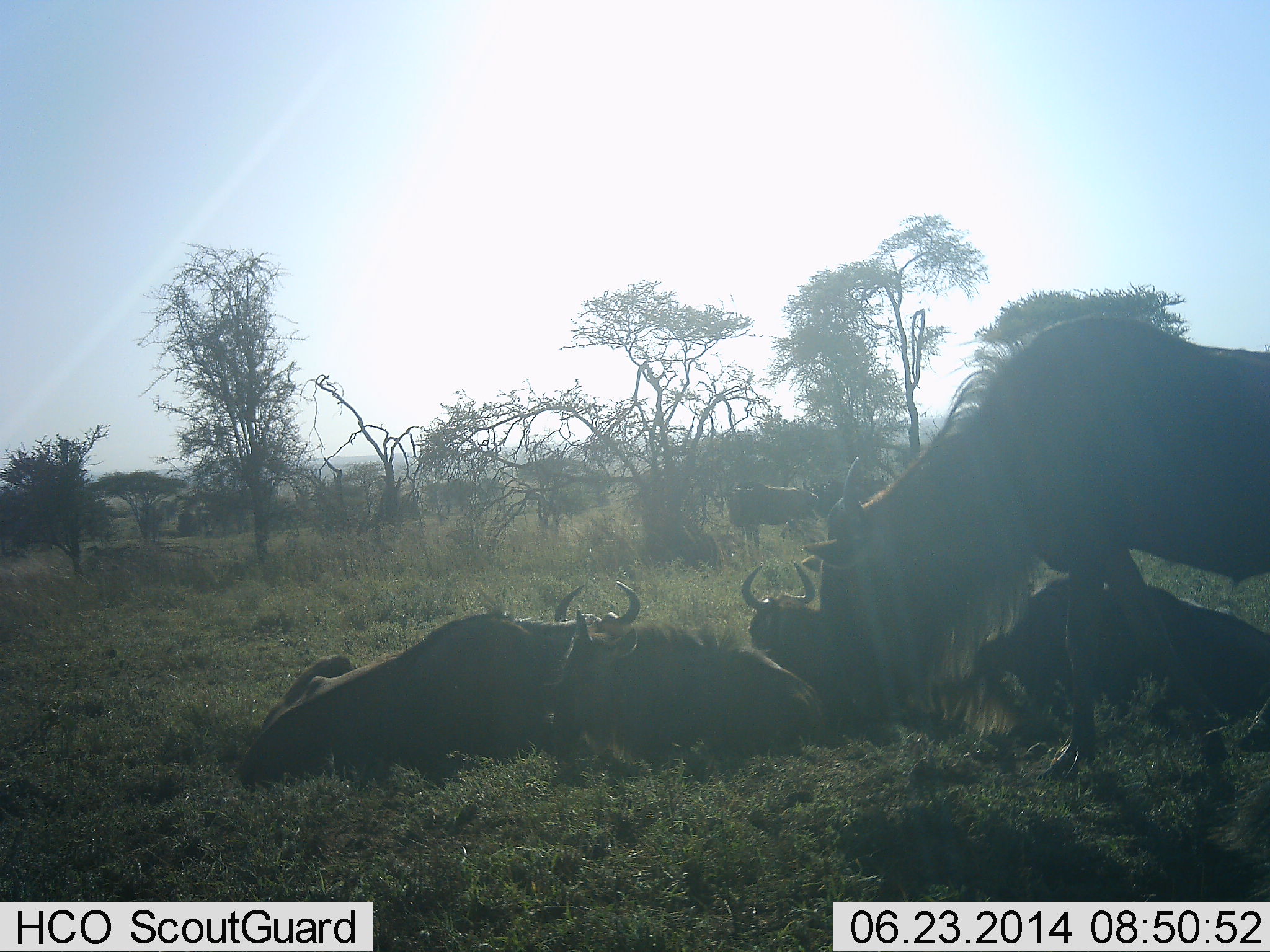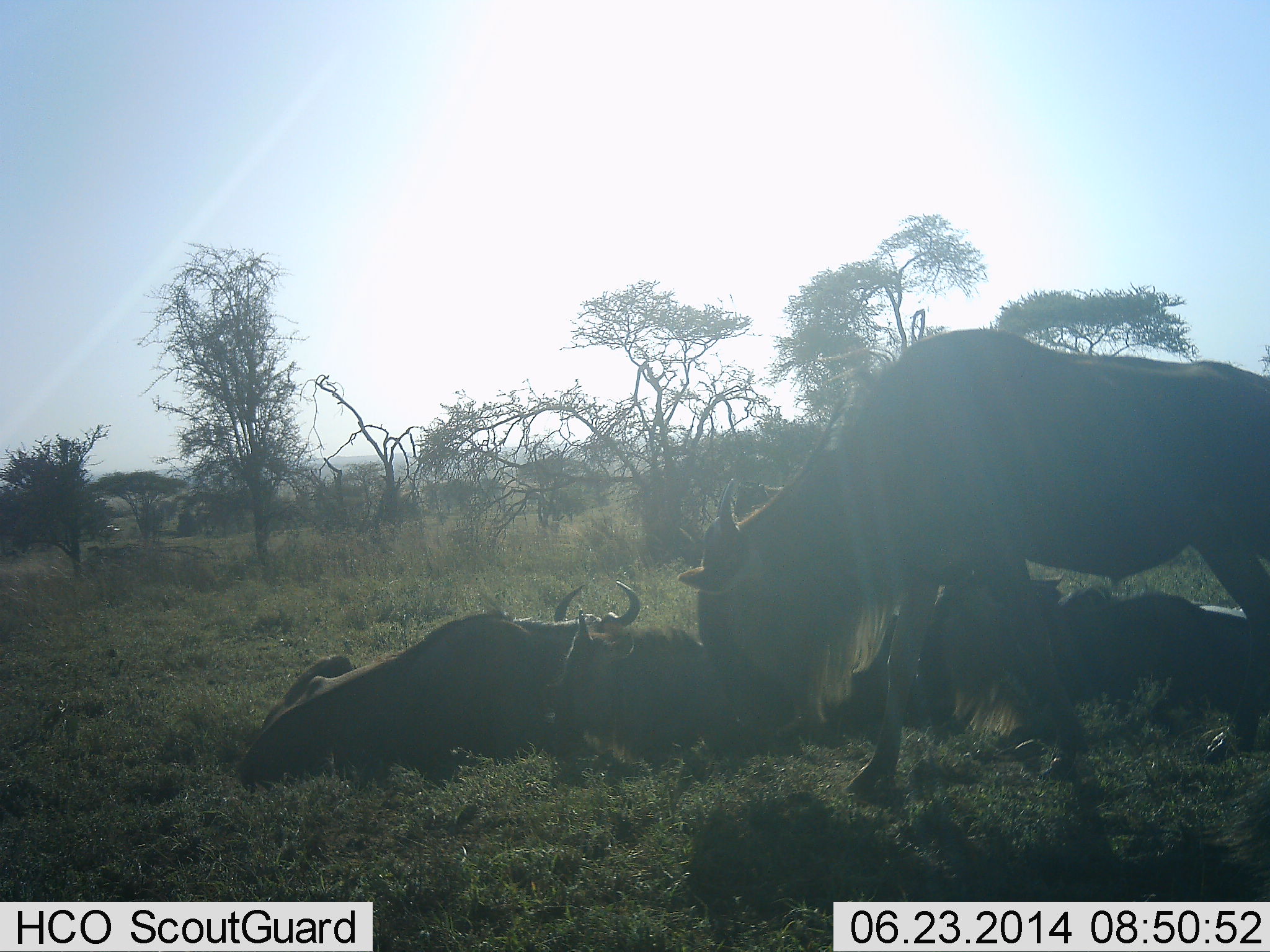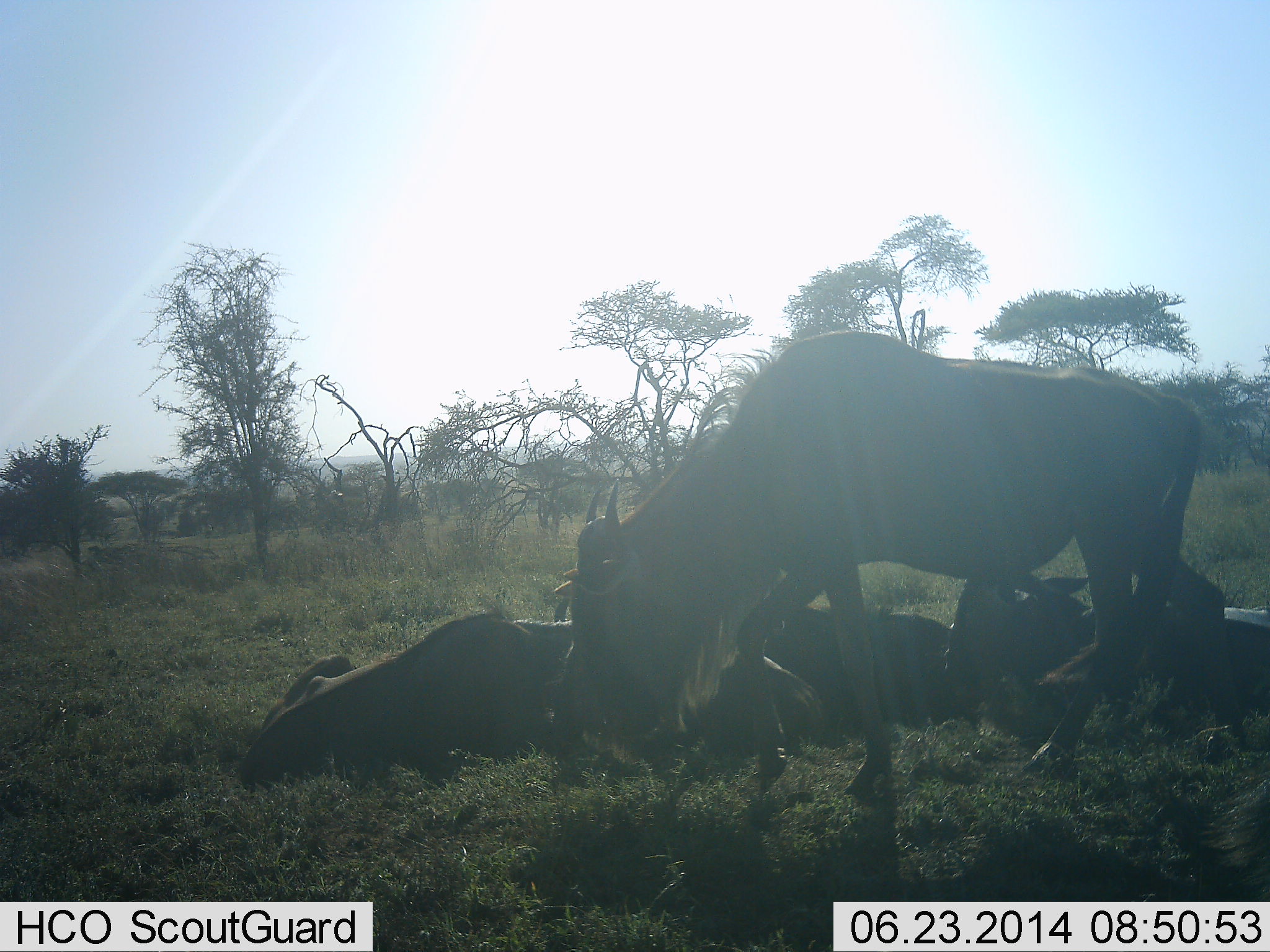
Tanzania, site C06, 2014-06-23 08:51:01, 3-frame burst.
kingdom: Animalia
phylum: Chordata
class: Mammalia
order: Artiodactyla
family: Bovidae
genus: Connochaetes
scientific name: Connochaetes taurinus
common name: blue wildebeest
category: wildebeest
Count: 5.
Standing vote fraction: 23%.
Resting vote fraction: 100%.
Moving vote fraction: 69%.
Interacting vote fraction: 0%.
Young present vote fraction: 8%.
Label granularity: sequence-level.